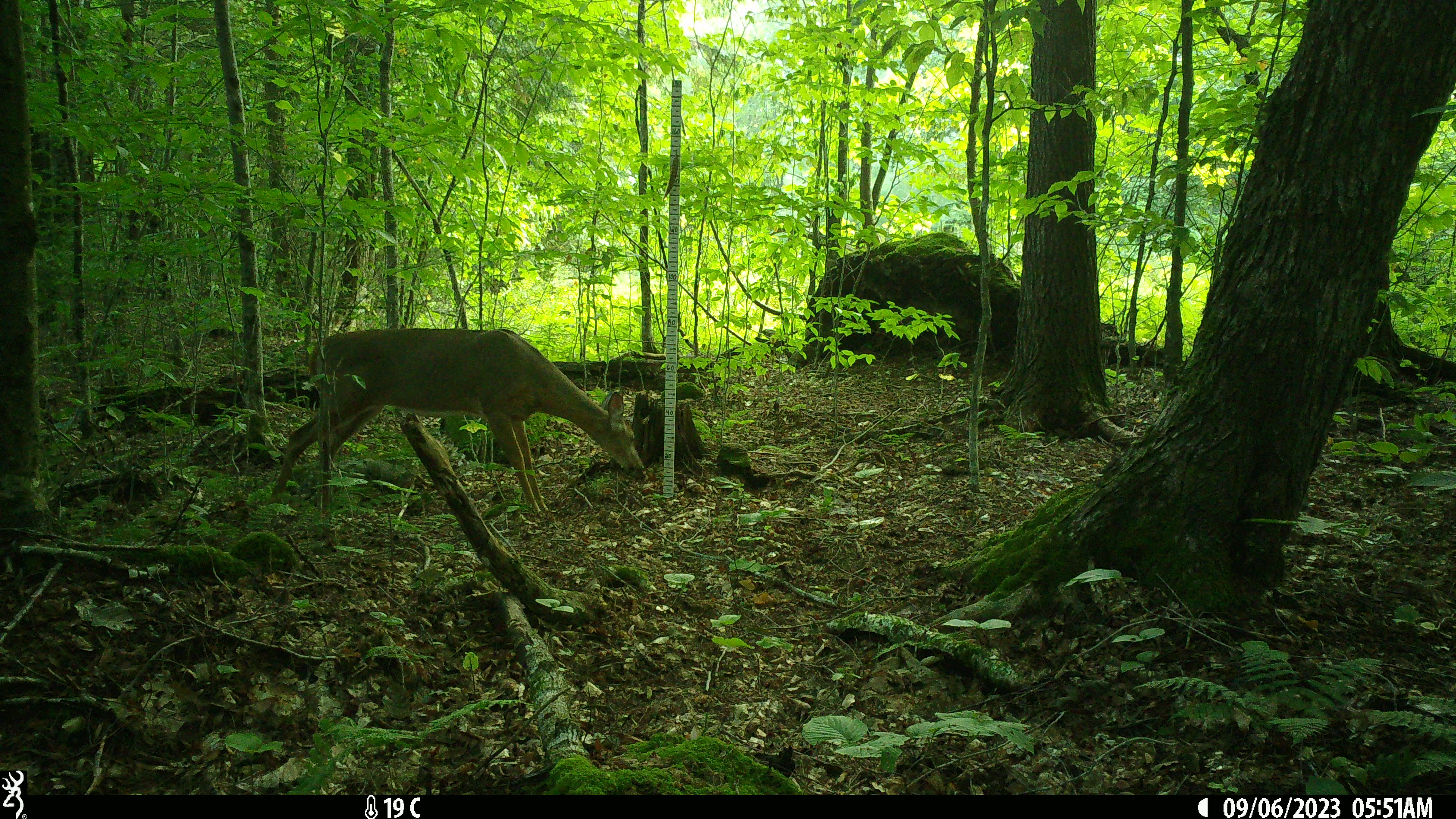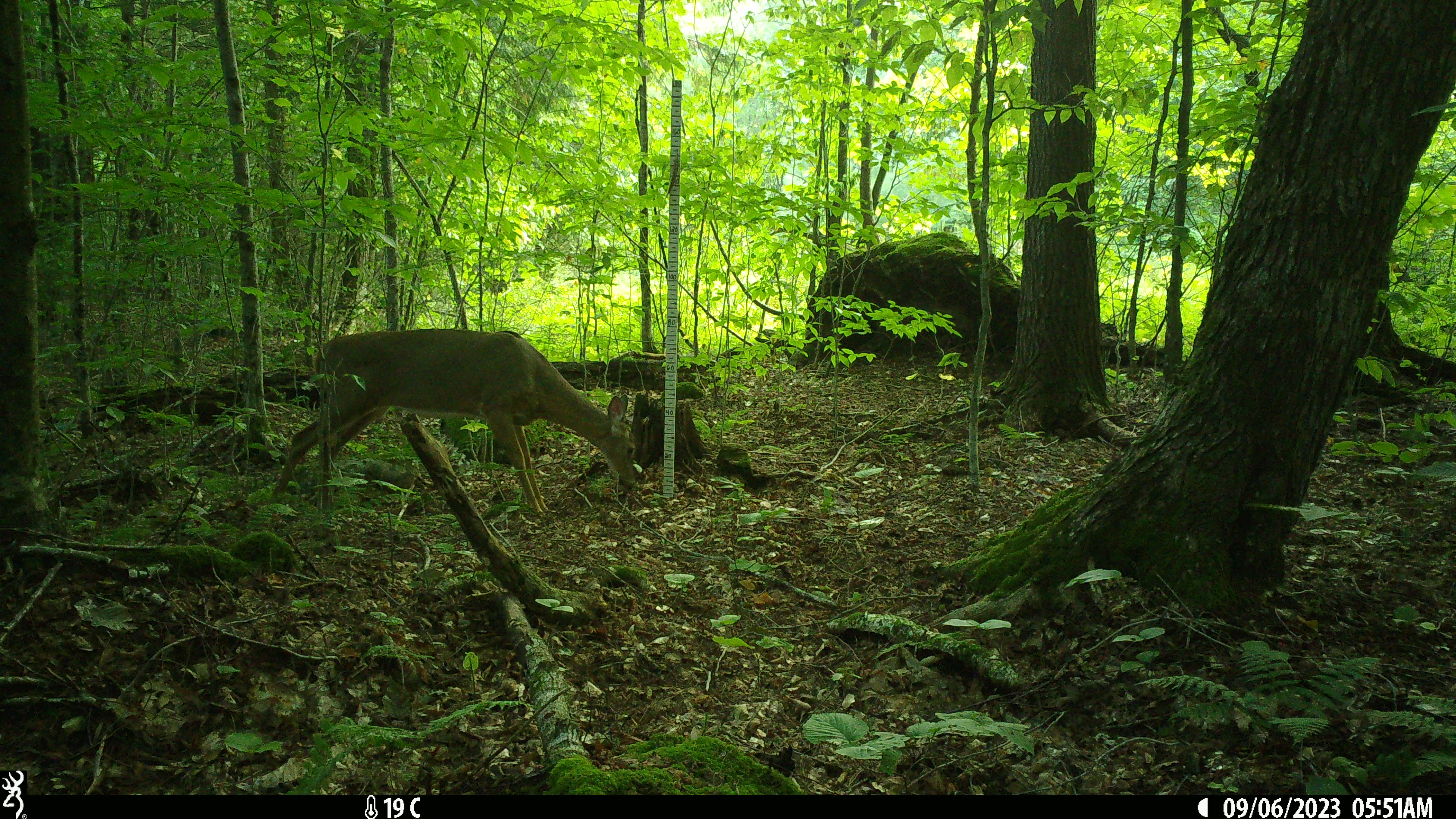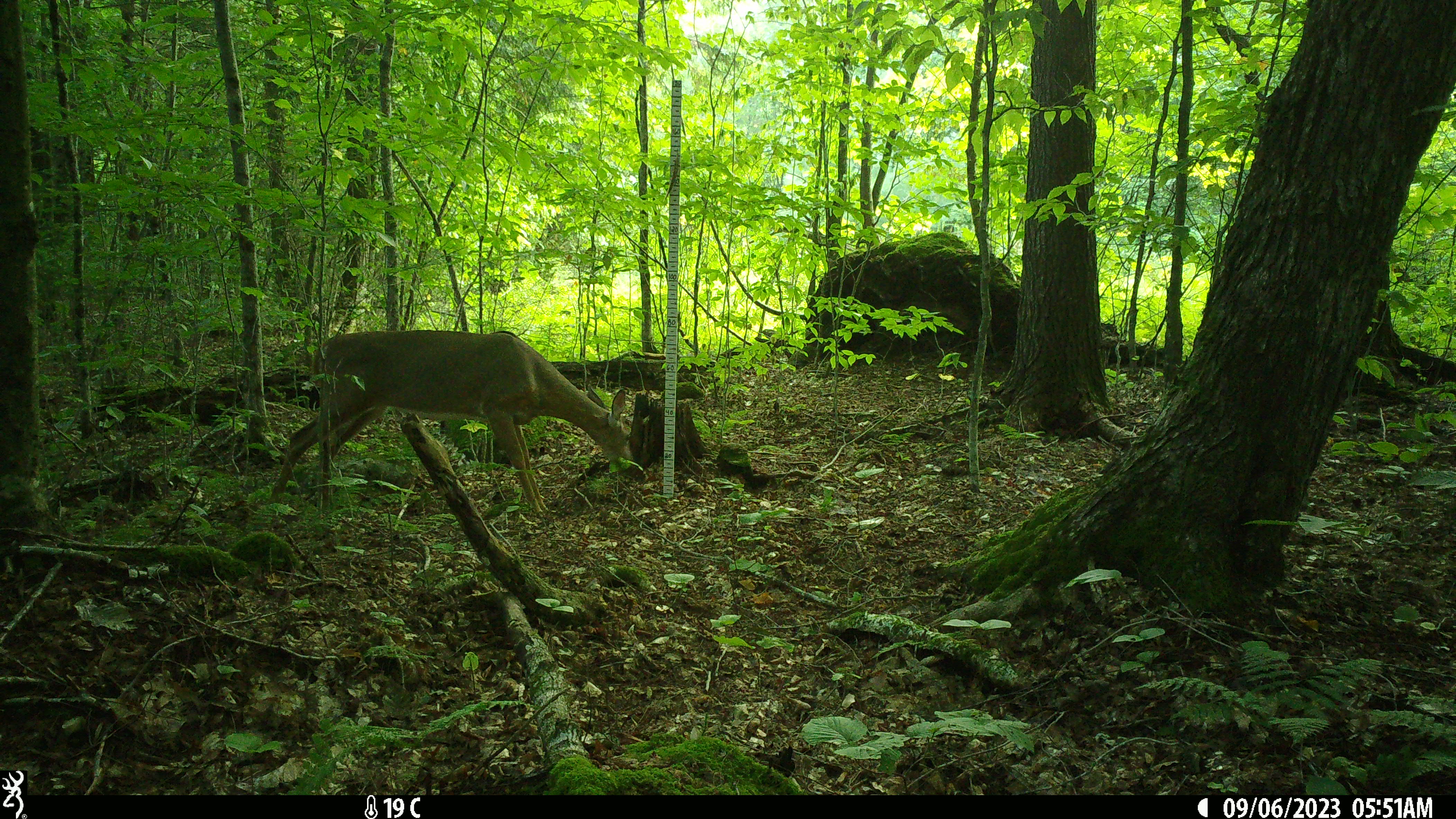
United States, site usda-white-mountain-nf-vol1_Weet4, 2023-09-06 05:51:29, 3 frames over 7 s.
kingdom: Animalia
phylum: Chordata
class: Mammalia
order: Artiodactyla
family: Cervidae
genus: Odocoileus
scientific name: Odocoileus virginianus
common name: white-tailed deer